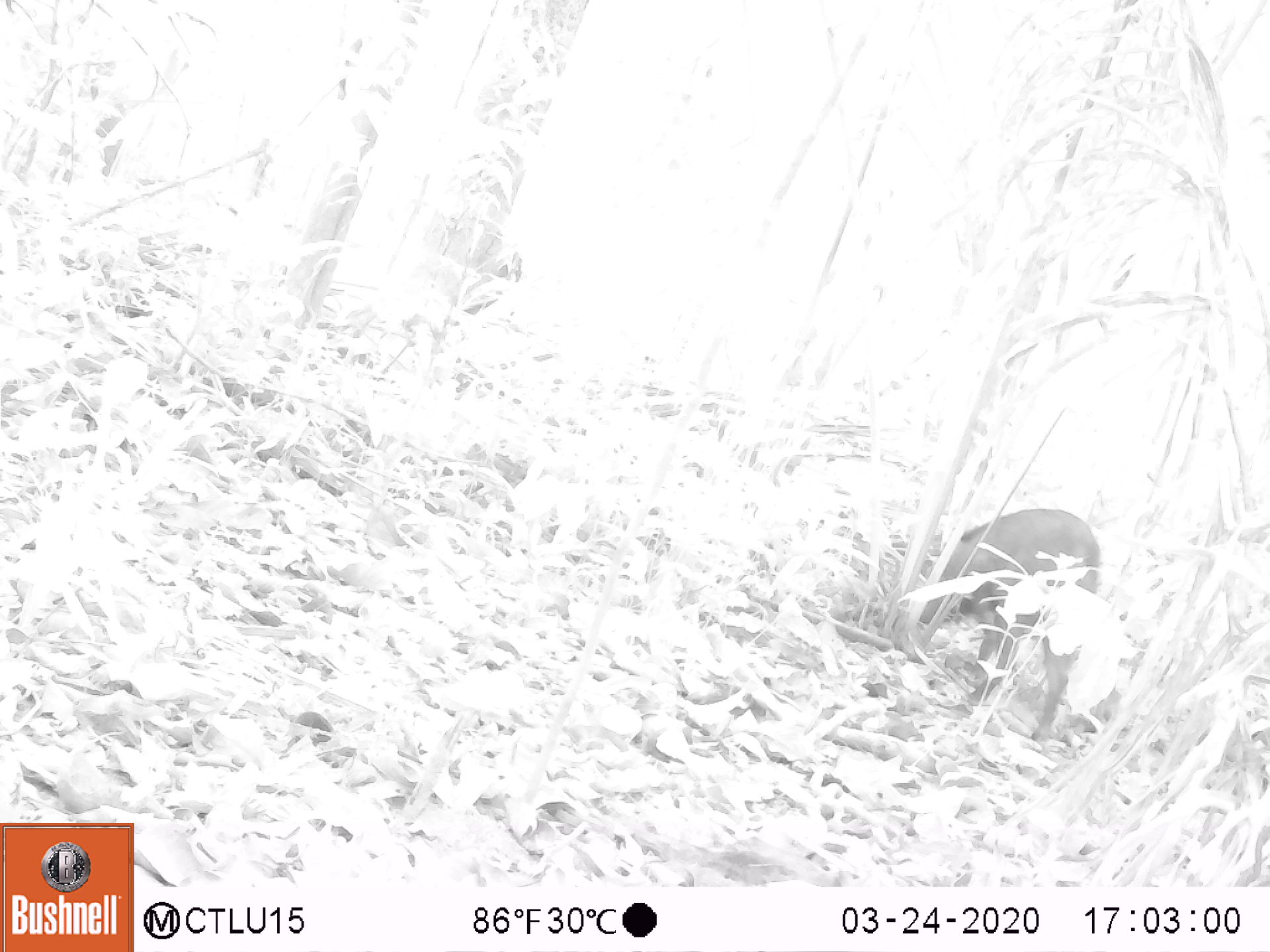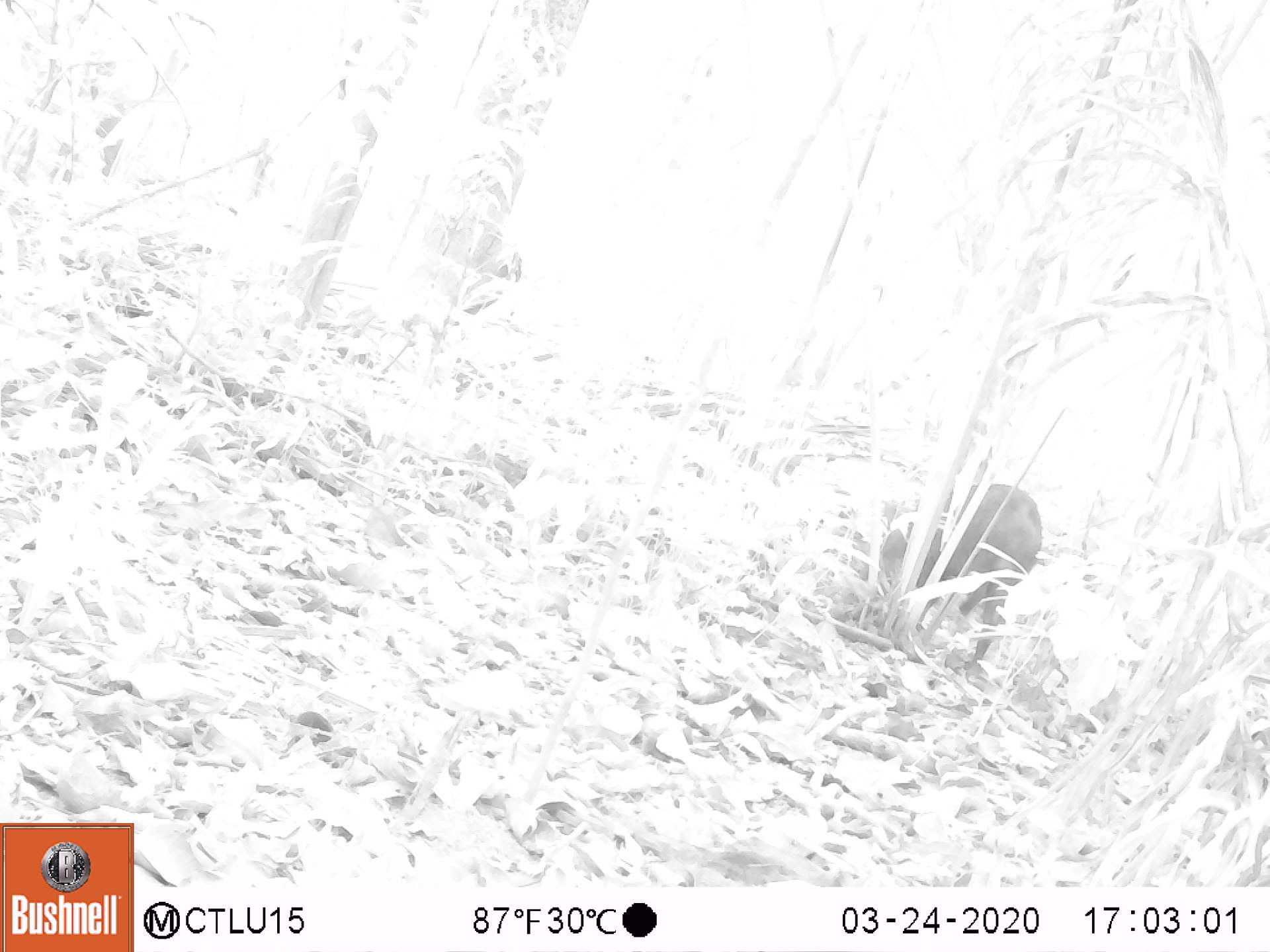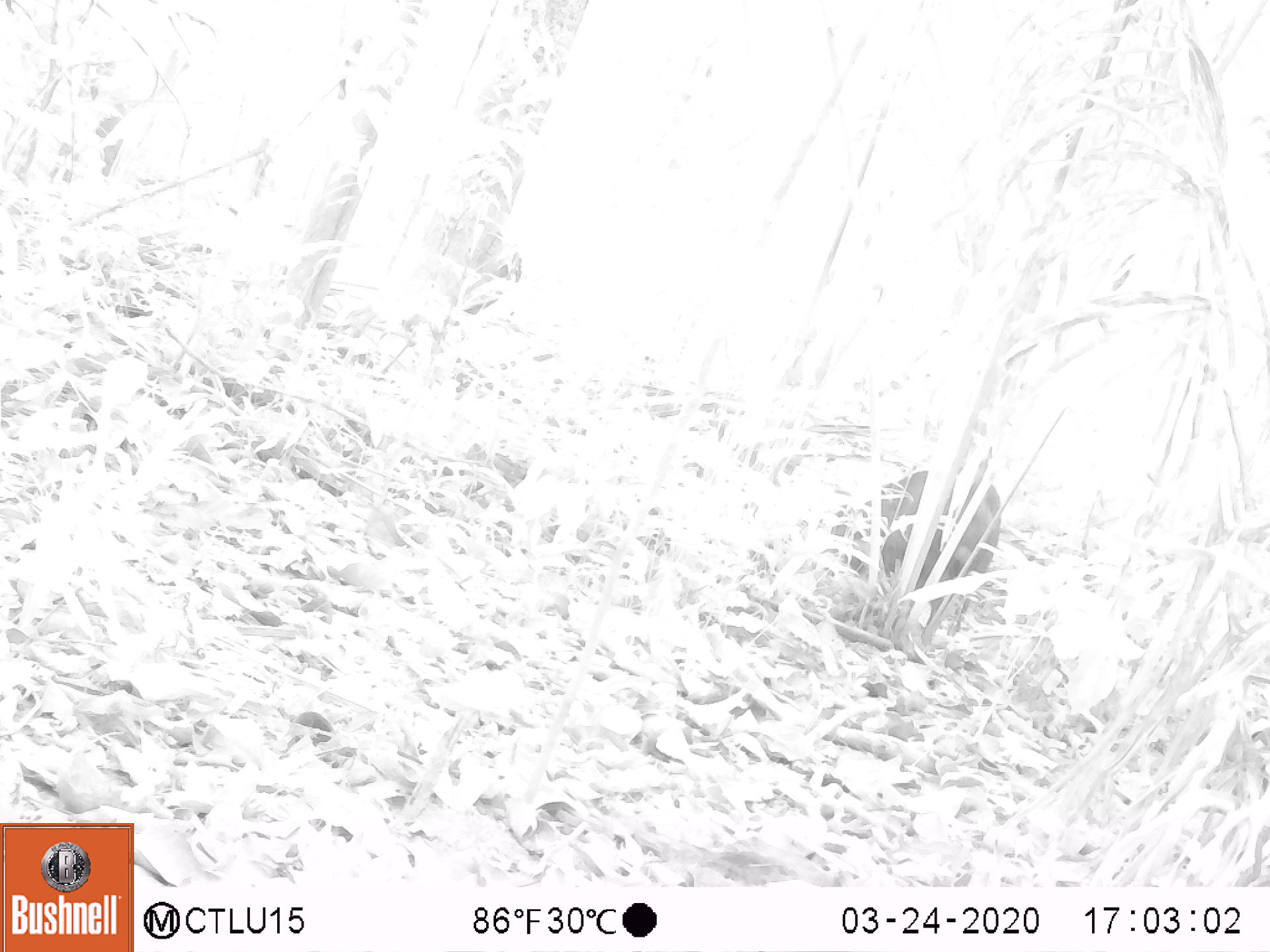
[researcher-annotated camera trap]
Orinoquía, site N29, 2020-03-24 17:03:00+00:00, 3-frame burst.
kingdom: Animalia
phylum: Chordata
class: Mammalia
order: Artiodactyla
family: Tayassuidae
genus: Pecari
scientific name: Pecari tajacu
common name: collared peccary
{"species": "collared peccary (Pecari tajacu)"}